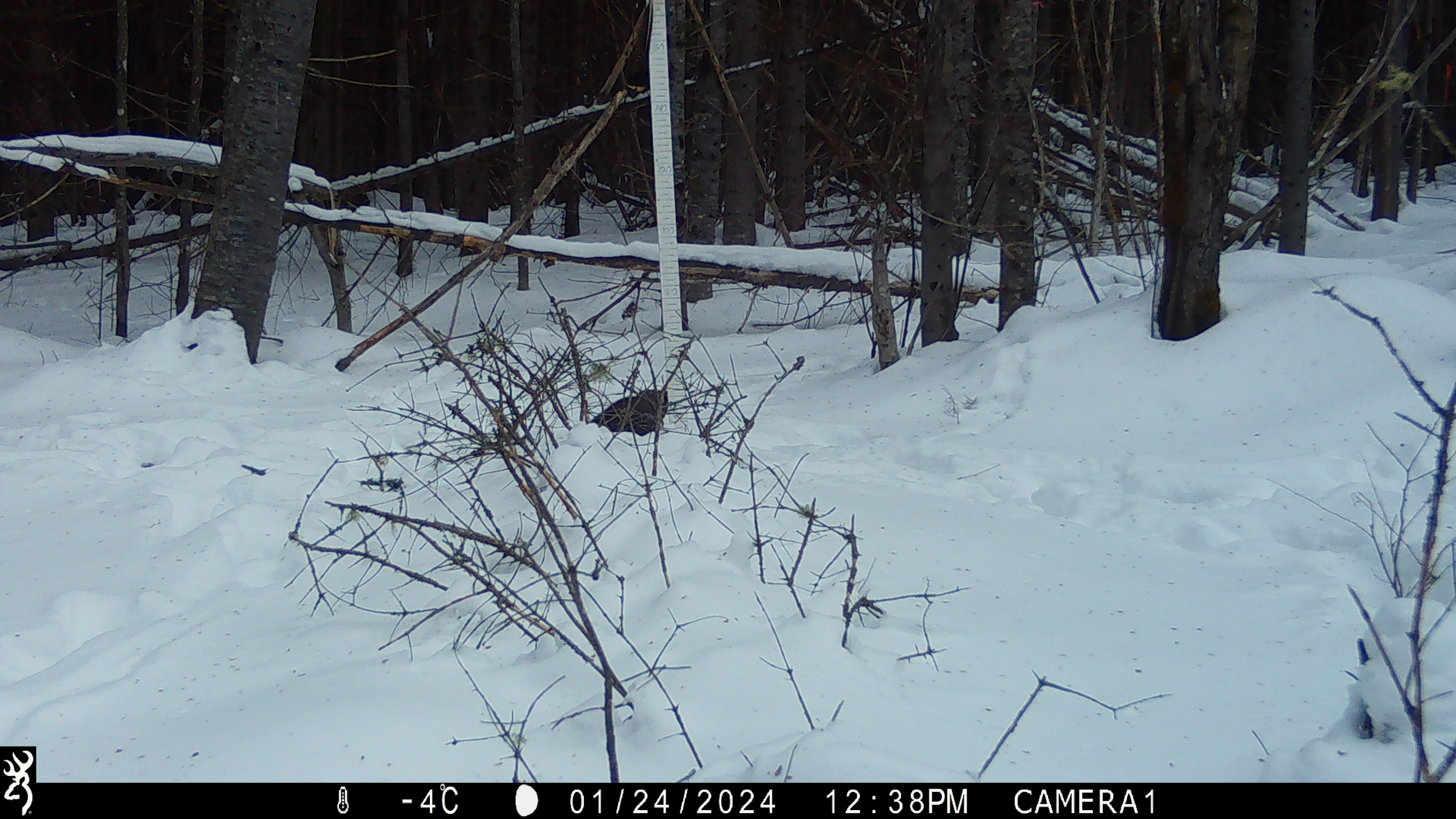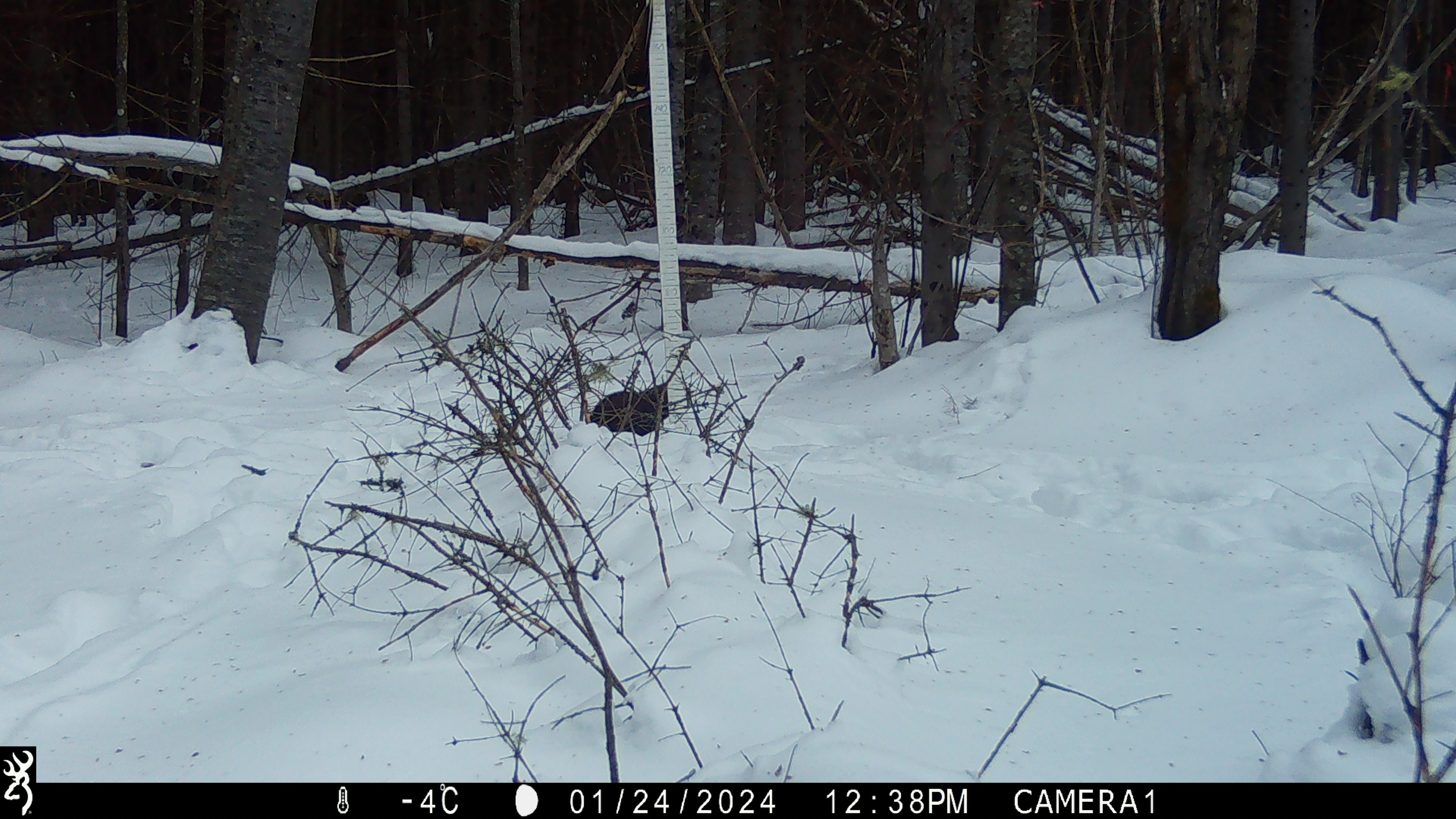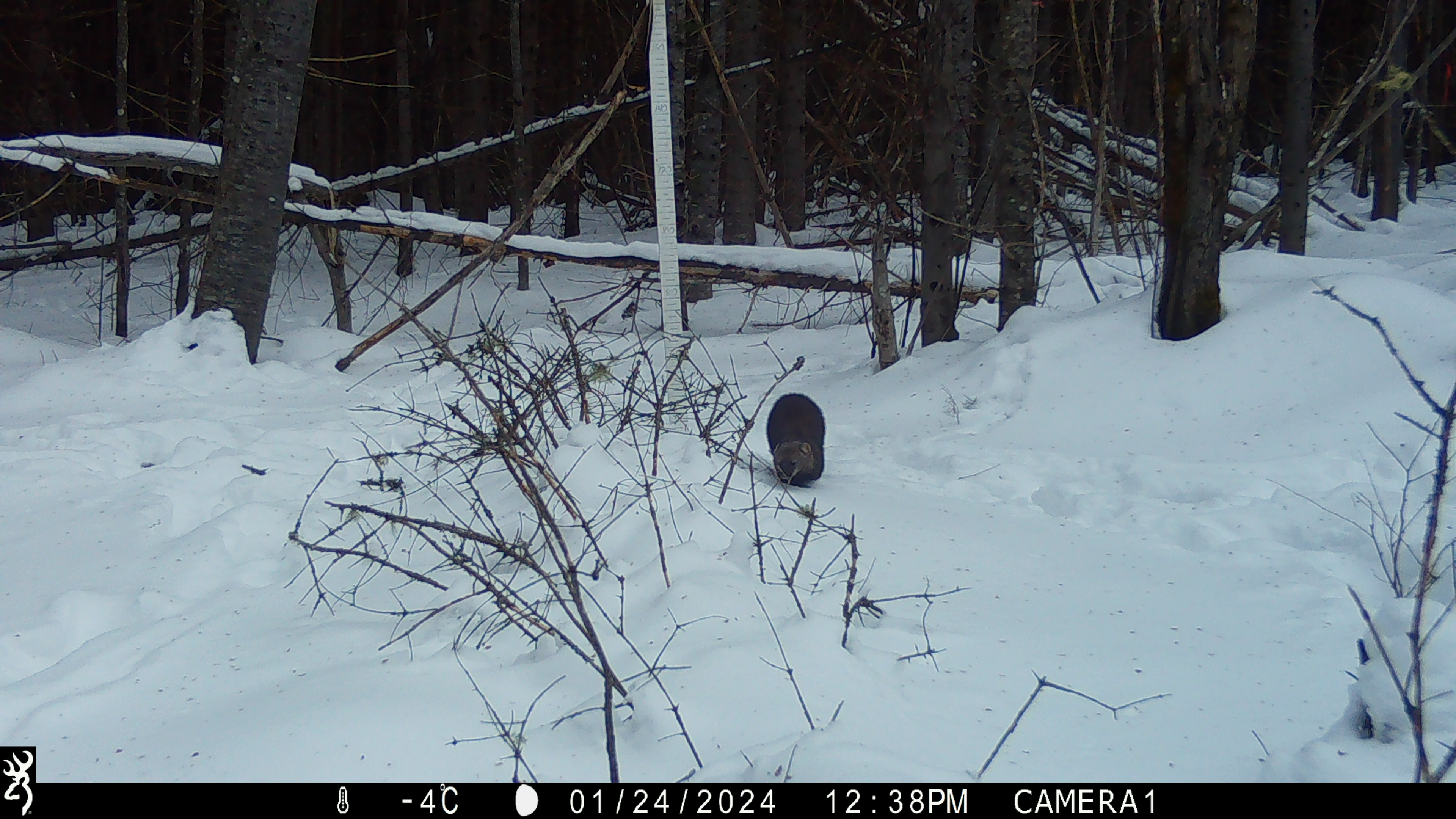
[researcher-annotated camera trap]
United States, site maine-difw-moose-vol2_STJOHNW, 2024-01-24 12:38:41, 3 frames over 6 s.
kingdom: Animalia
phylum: Chordata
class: Mammalia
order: Carnivora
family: Mustelidae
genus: Pekania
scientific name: Pekania pennanti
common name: fisher